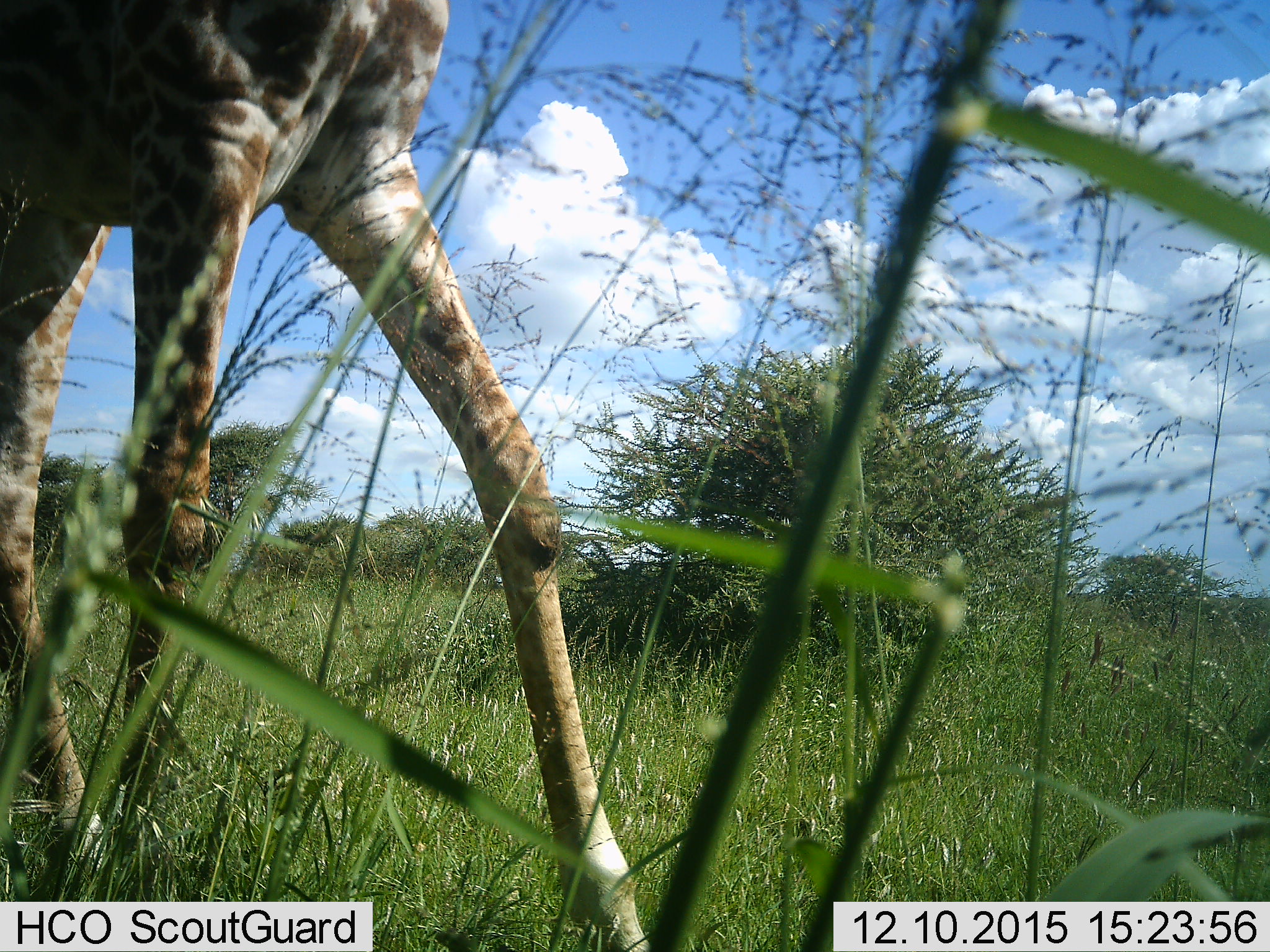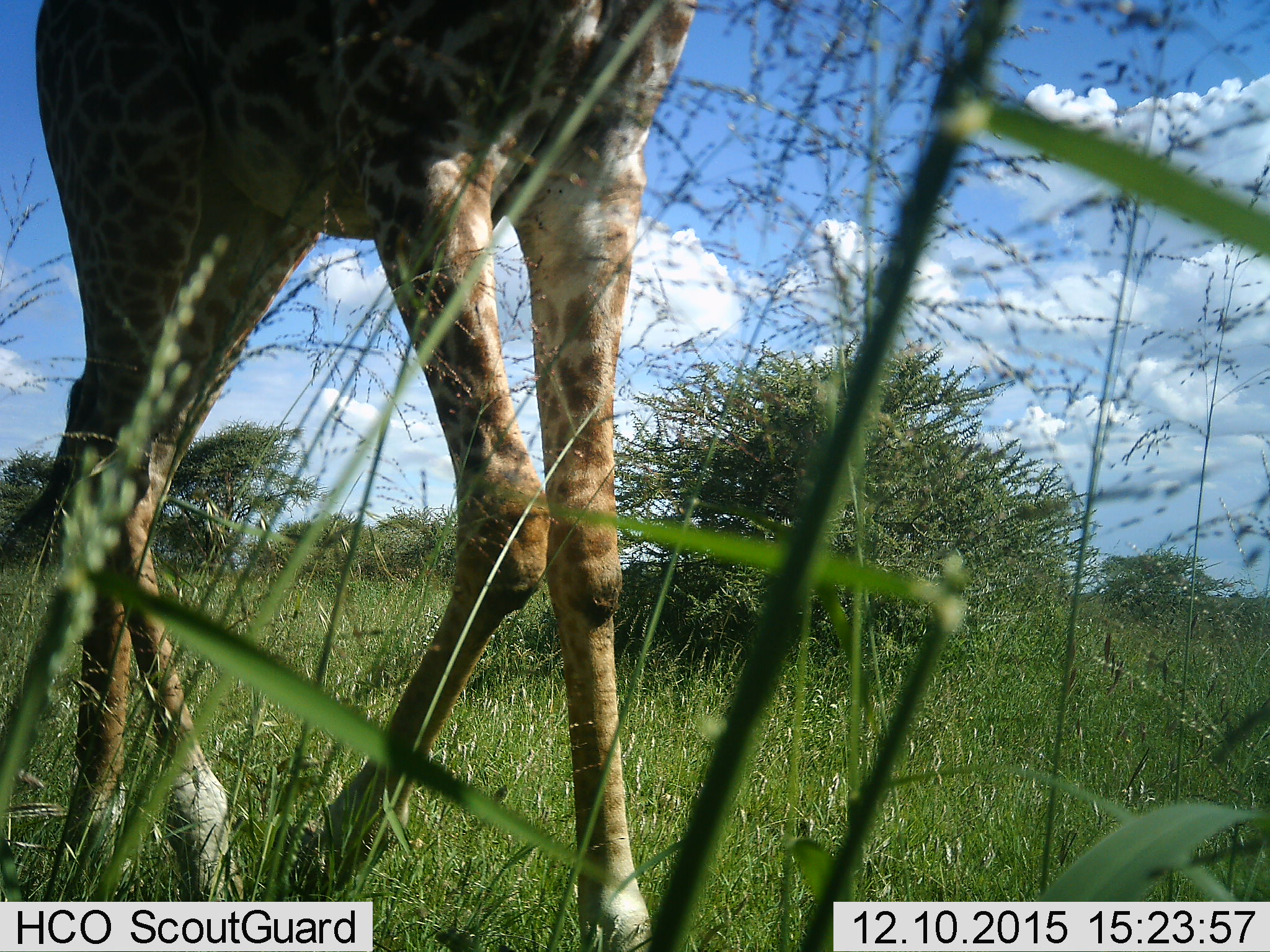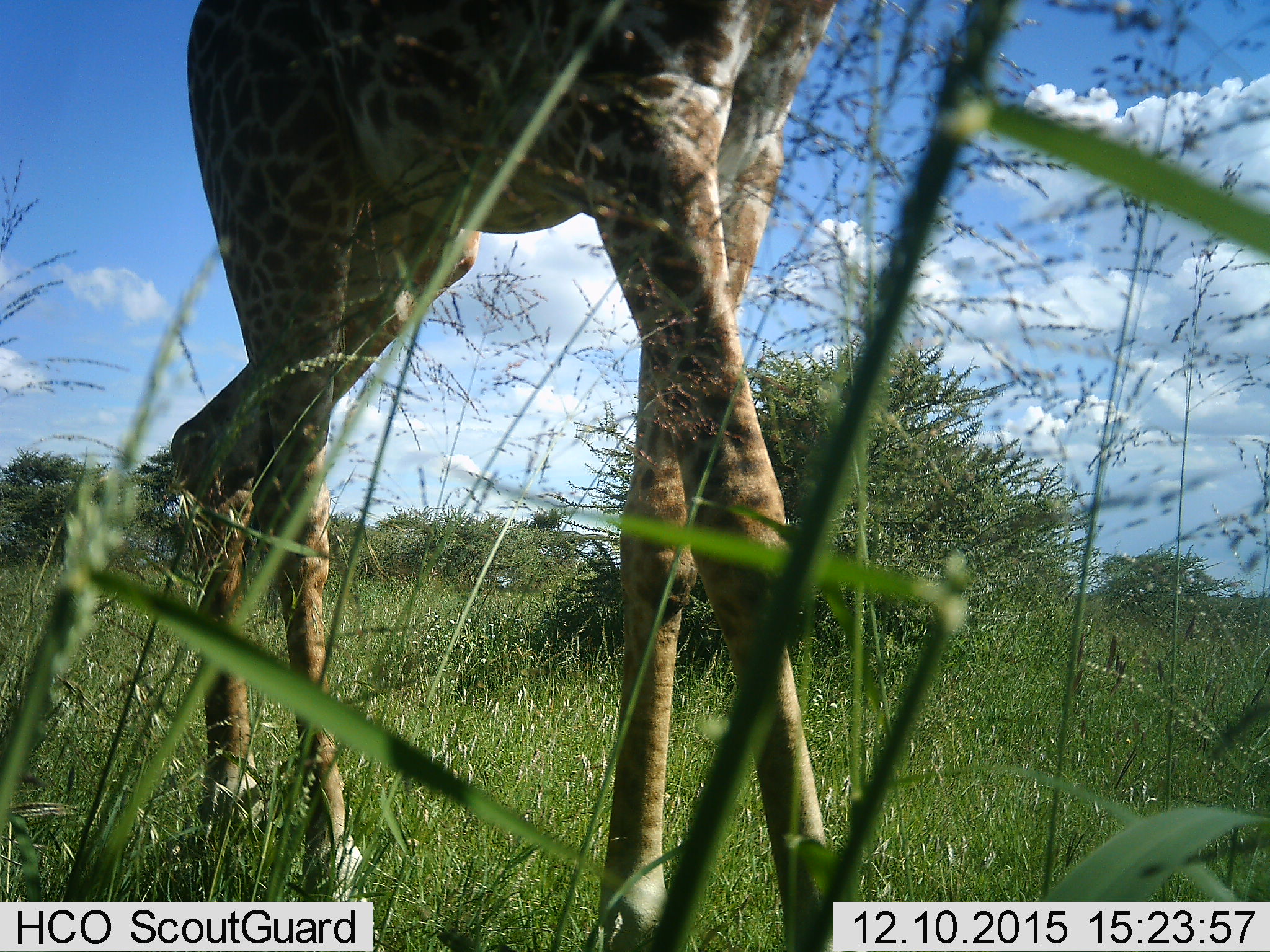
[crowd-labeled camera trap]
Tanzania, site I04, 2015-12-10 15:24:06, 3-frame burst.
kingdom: Animalia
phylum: Chordata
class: Mammalia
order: Artiodactyla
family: Giraffidae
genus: Giraffa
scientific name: Giraffa camelopardalis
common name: giraffe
Giraffe (Giraffa camelopardalis), count 1. Behavior (volunteer vote fractions): standing 10%, resting 0%, moving 90%, interacting 0%. Young present (vote fraction): 0%. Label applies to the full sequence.